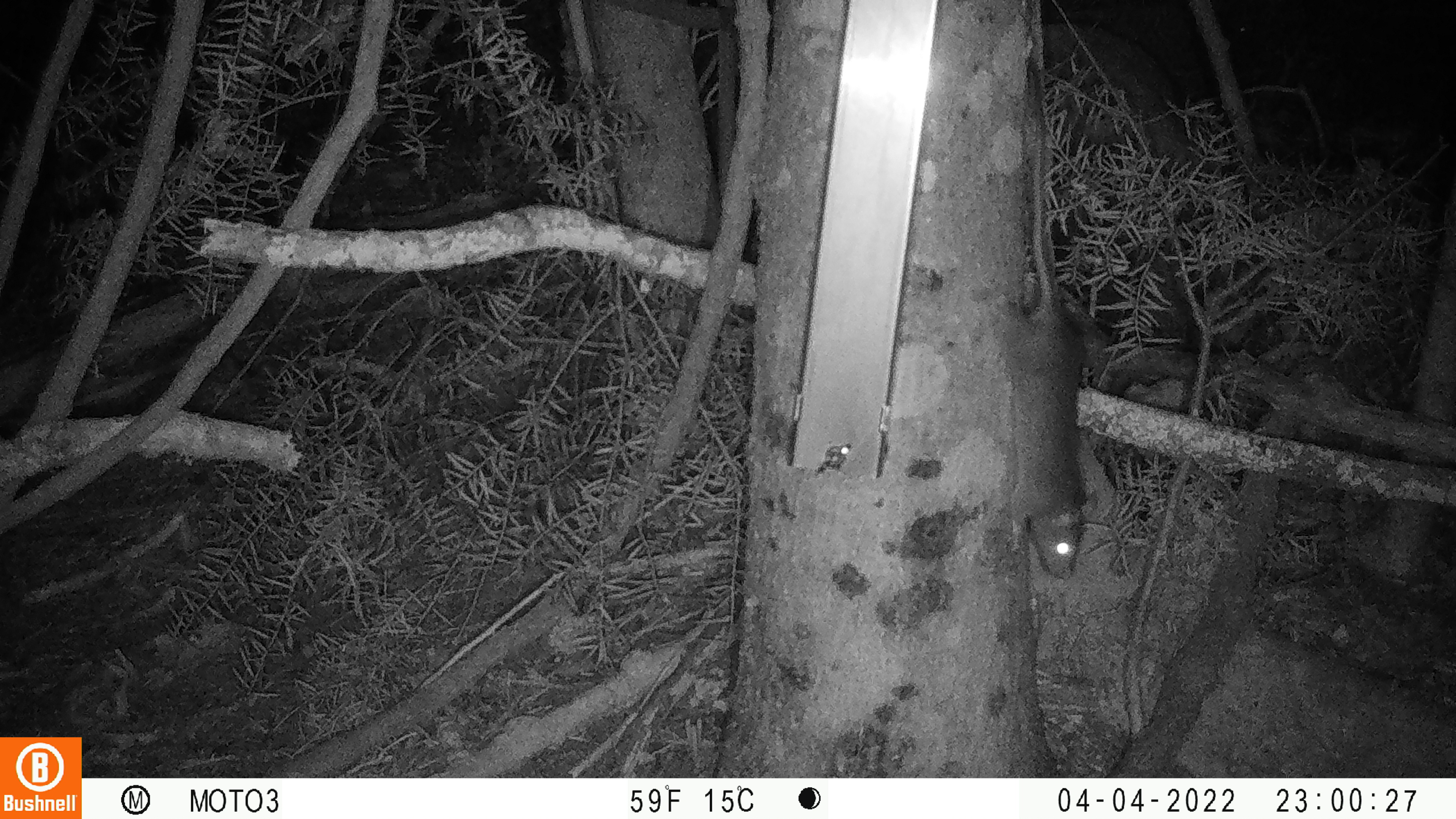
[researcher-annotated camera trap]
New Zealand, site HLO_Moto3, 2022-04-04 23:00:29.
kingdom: Animalia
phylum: Chordata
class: Mammalia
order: Rodentia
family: Muridae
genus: Rattus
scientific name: Rattus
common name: rat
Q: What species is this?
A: Rat (Rattus).